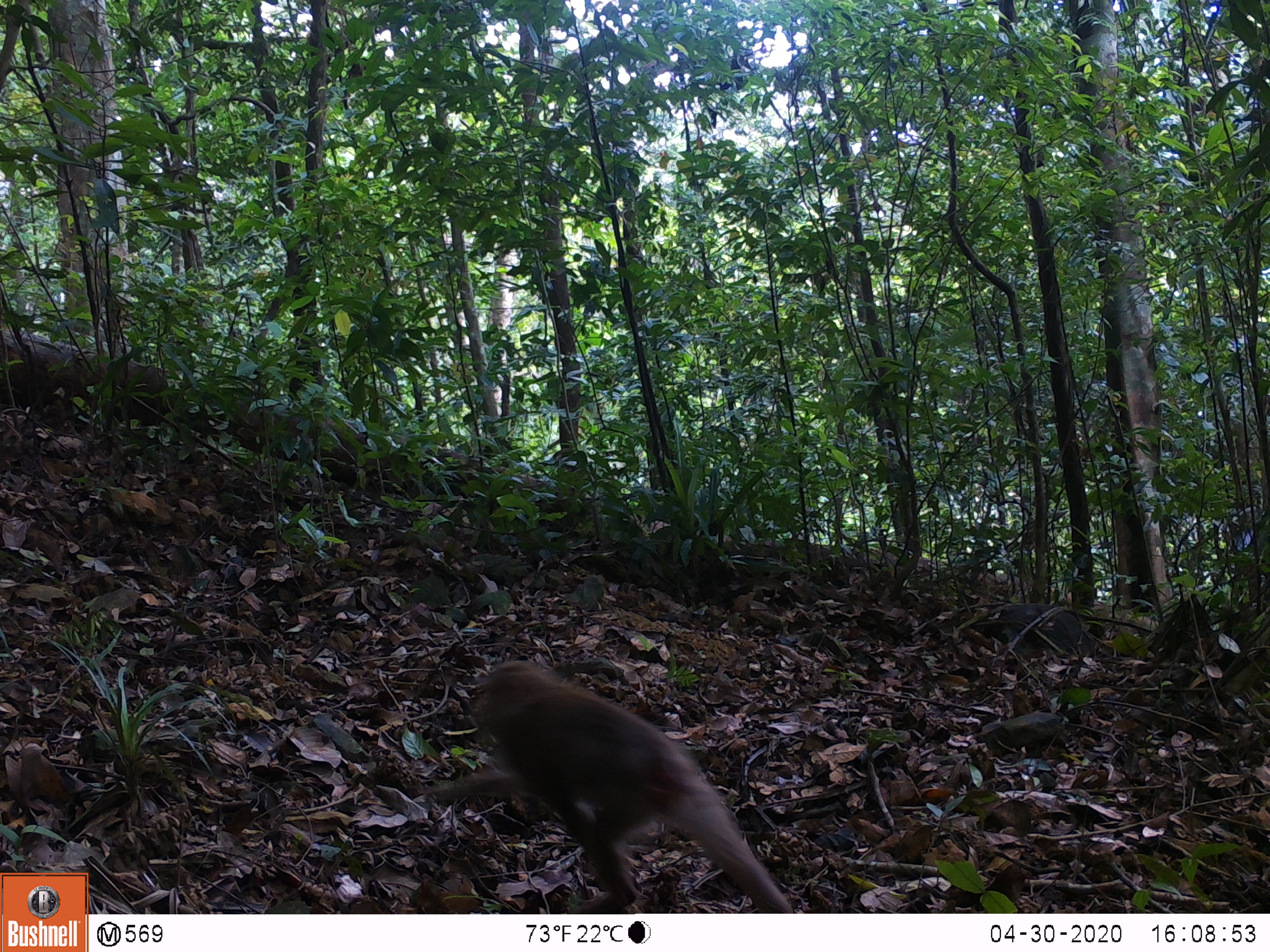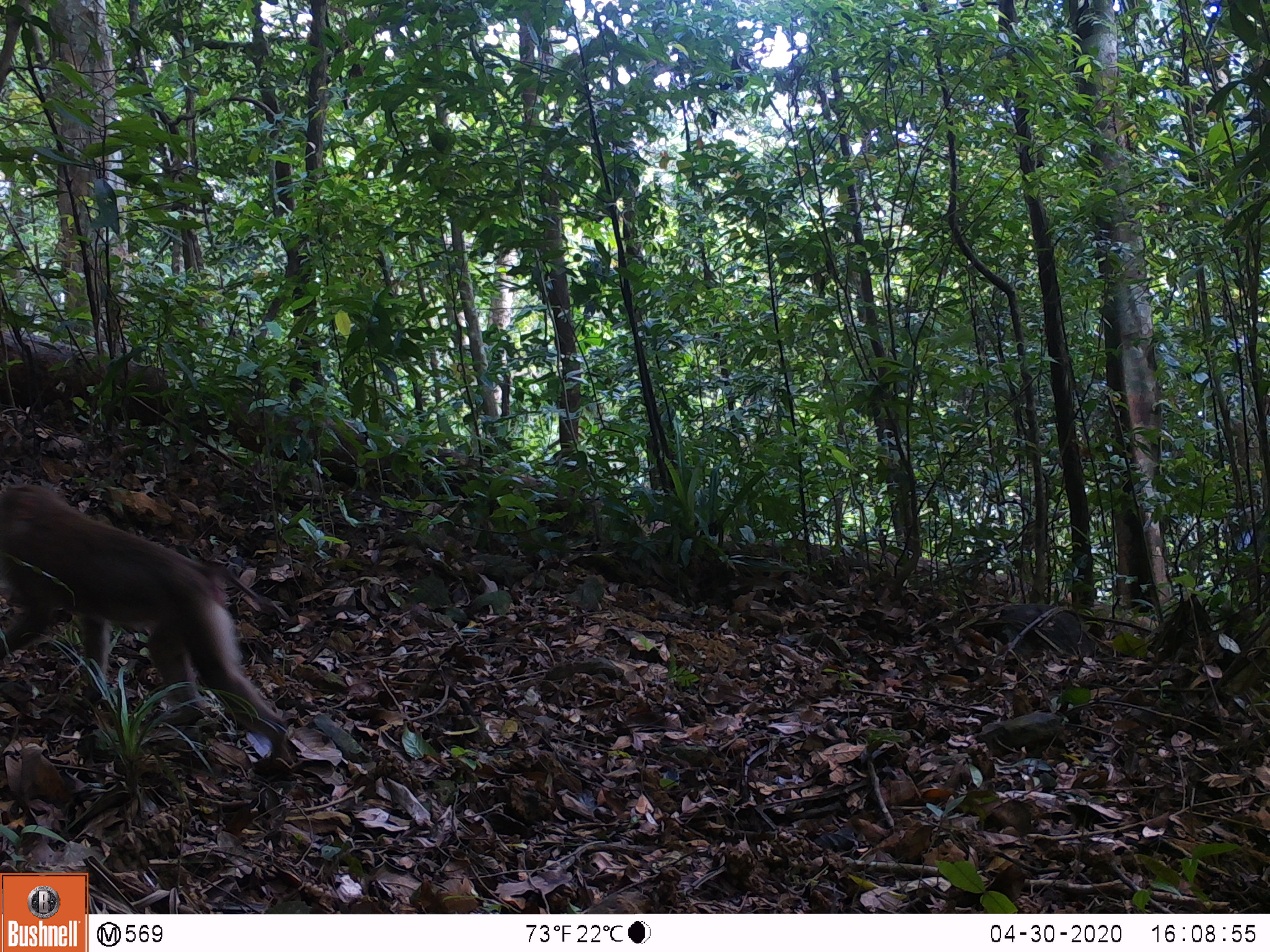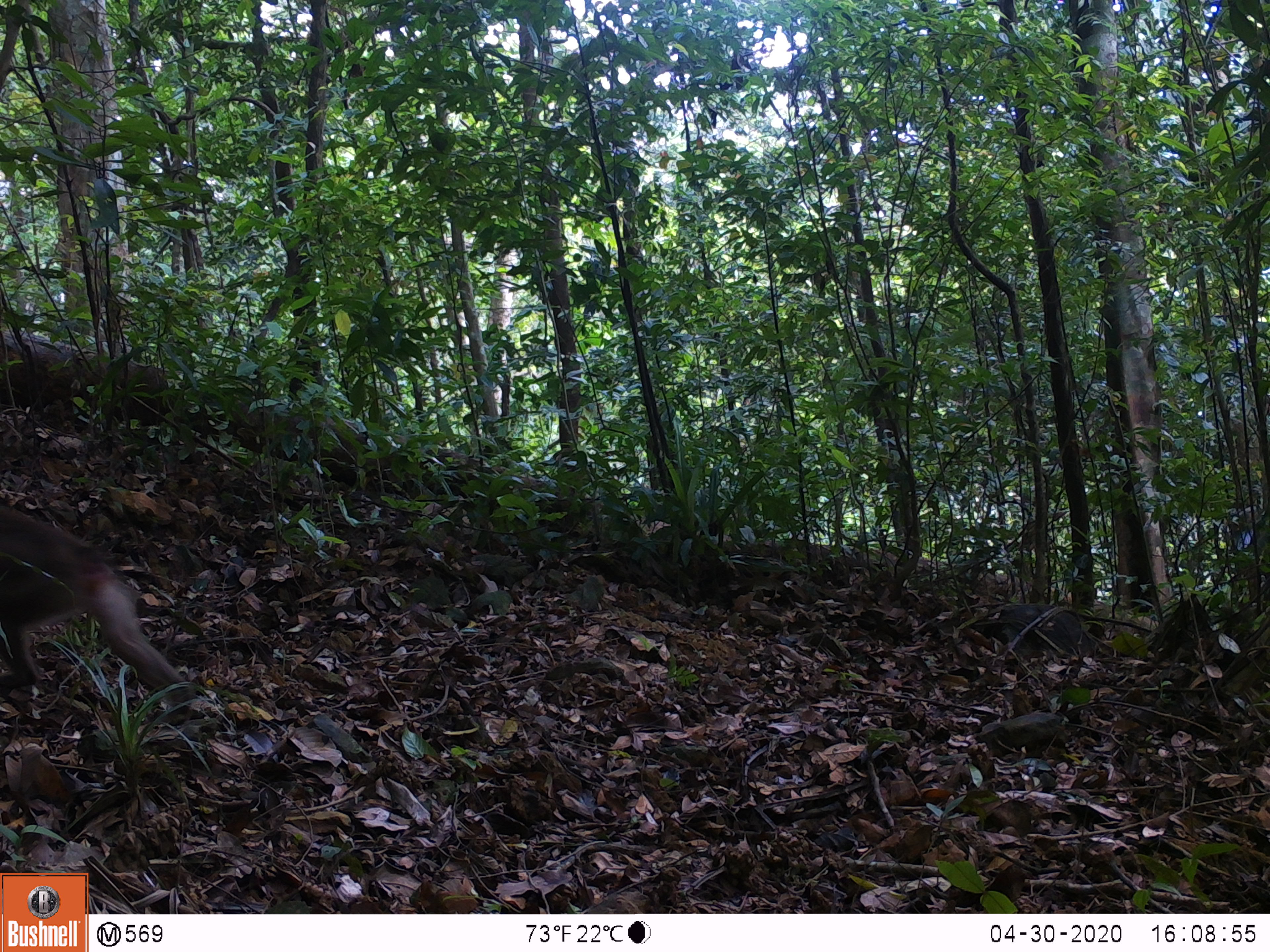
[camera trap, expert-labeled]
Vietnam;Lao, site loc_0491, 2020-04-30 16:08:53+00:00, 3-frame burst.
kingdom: Animalia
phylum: Chordata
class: Mammalia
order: Primates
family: Cercopithecidae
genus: Macaca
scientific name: Macaca nemestrina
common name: pig-tailed macaque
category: pig tailed macaque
Pig tailed macaque (pig-tailed macaque) (Macaca nemestrina). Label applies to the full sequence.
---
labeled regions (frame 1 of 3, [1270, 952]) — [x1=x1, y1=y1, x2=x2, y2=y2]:
pig tailed macaque: [x1=425, y1=659, x2=793, y2=913]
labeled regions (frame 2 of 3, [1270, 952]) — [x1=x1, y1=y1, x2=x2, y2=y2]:
pig tailed macaque: [x1=0, y1=483, x2=289, y2=757]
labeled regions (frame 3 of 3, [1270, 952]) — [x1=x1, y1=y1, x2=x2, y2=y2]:
pig tailed macaque: [x1=0, y1=504, x2=195, y2=705]